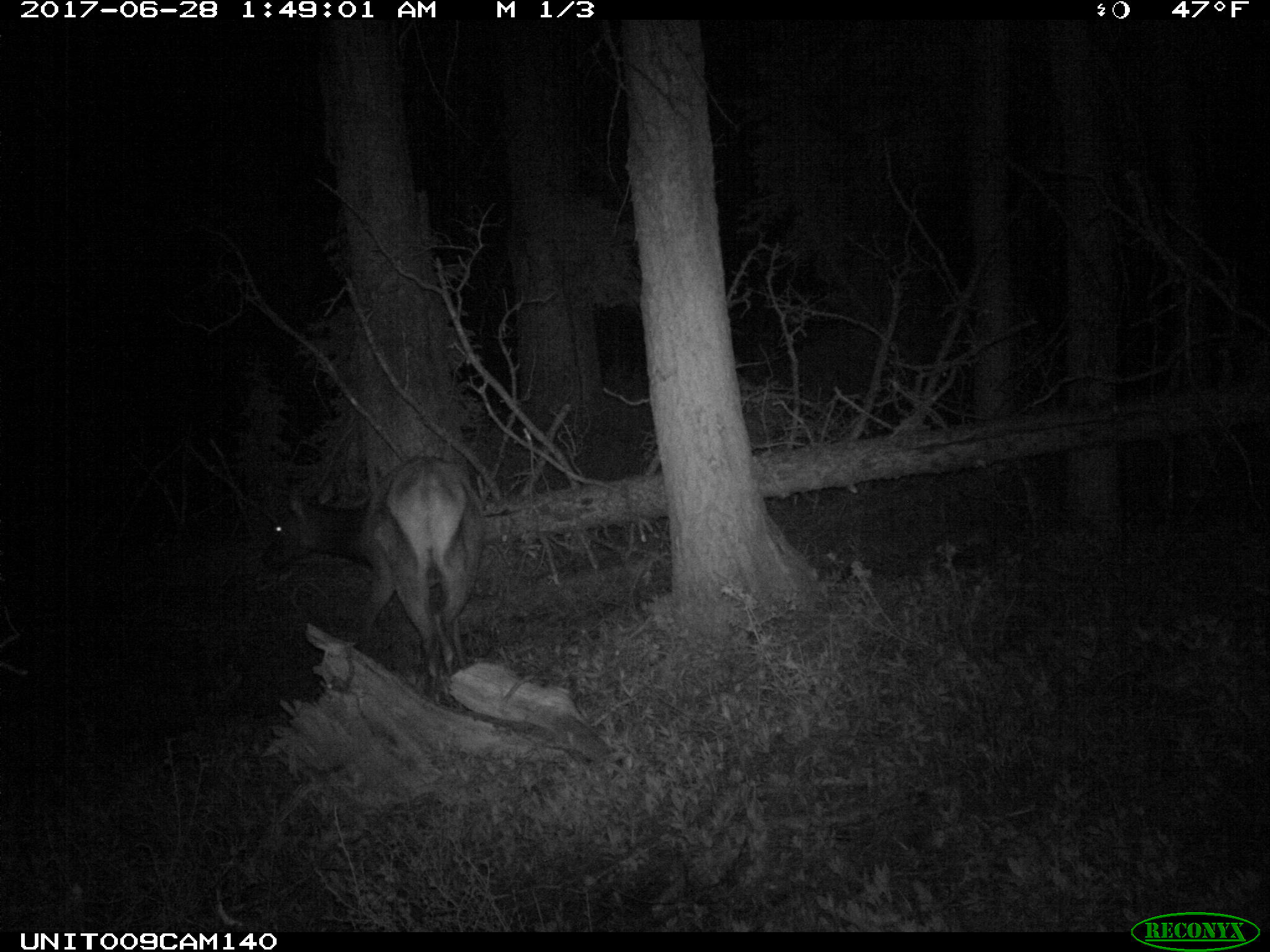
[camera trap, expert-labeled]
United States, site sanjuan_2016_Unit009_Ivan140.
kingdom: Animalia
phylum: Chordata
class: Mammalia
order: Artiodactyla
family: Cervidae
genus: Cervus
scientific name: Cervus elaphus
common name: red deer